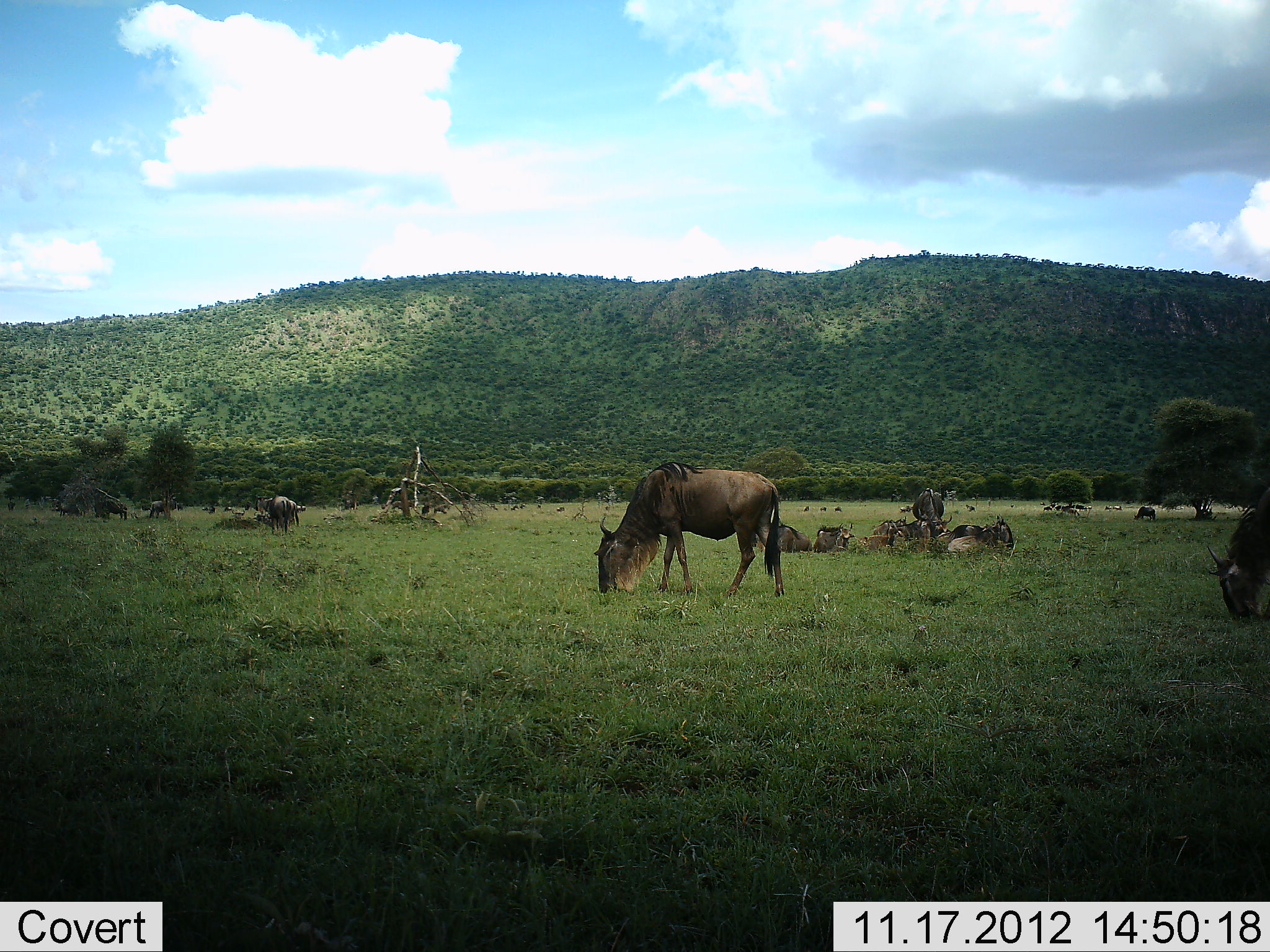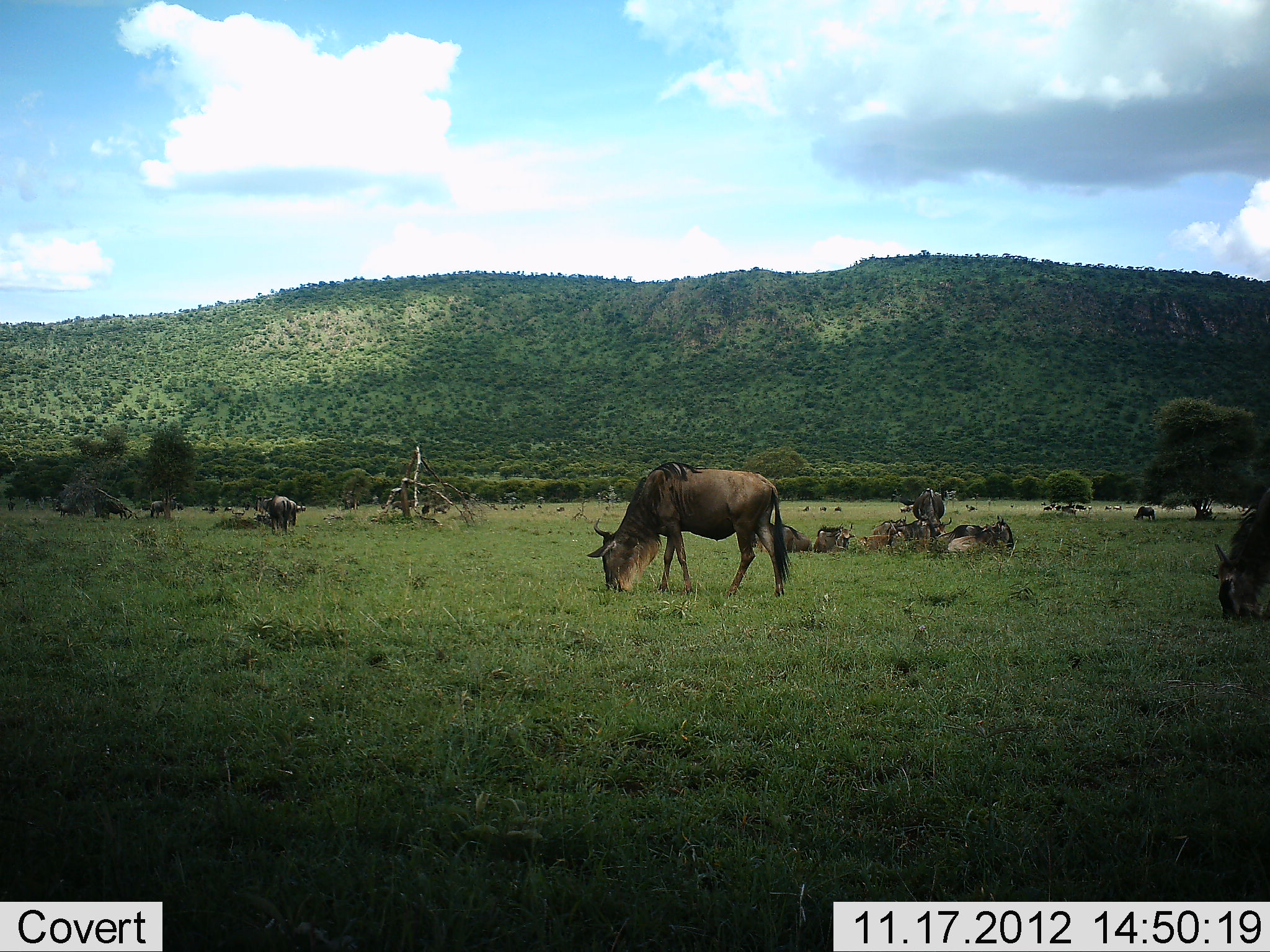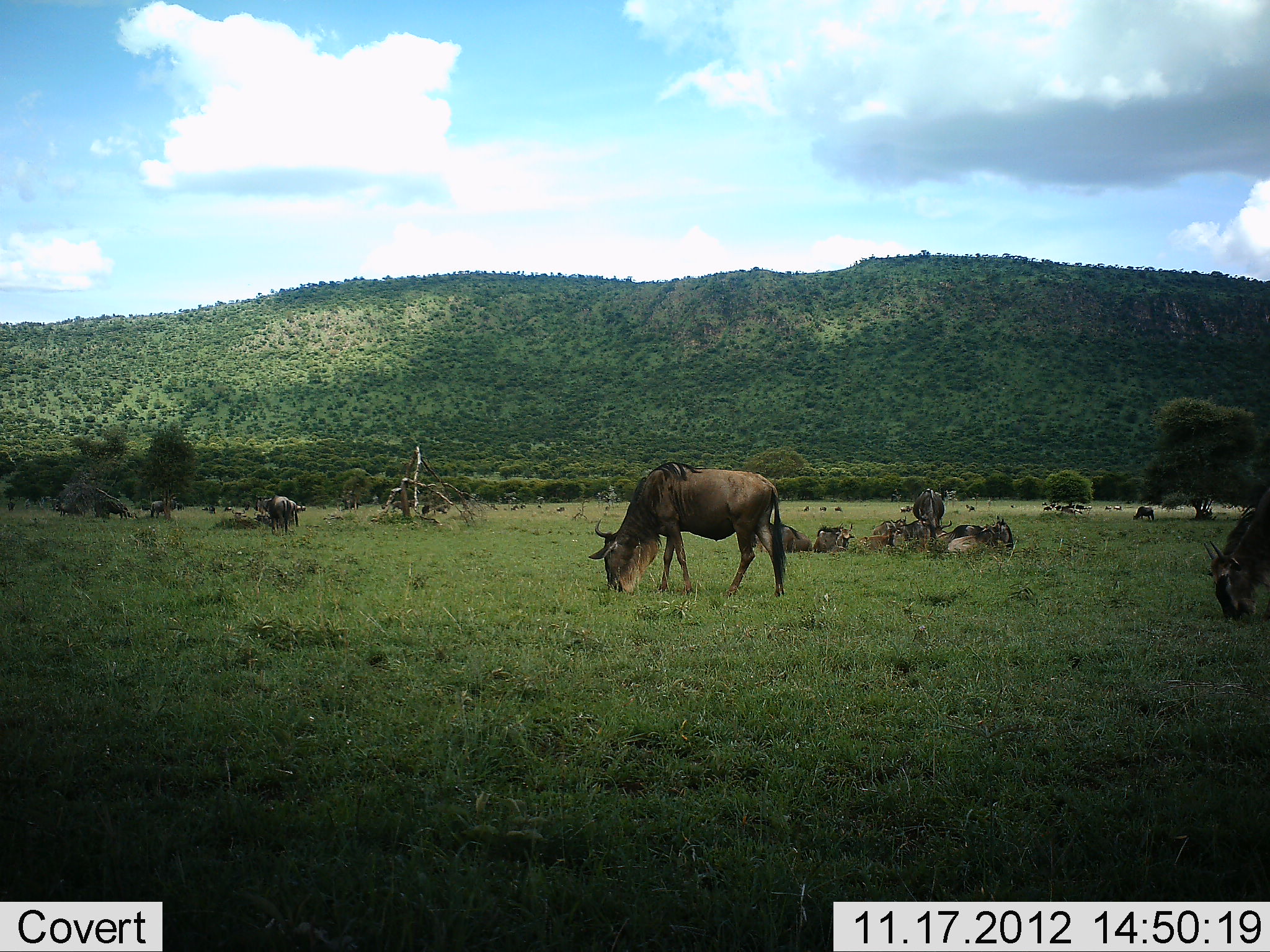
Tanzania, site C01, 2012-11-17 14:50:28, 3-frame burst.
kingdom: Animalia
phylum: Chordata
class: Mammalia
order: Artiodactyla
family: Bovidae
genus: Connochaetes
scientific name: Connochaetes taurinus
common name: blue wildebeest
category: wildebeest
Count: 11-50.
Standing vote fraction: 50%.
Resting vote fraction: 90%.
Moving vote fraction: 0%.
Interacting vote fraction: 10%.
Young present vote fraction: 0%.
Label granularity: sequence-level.